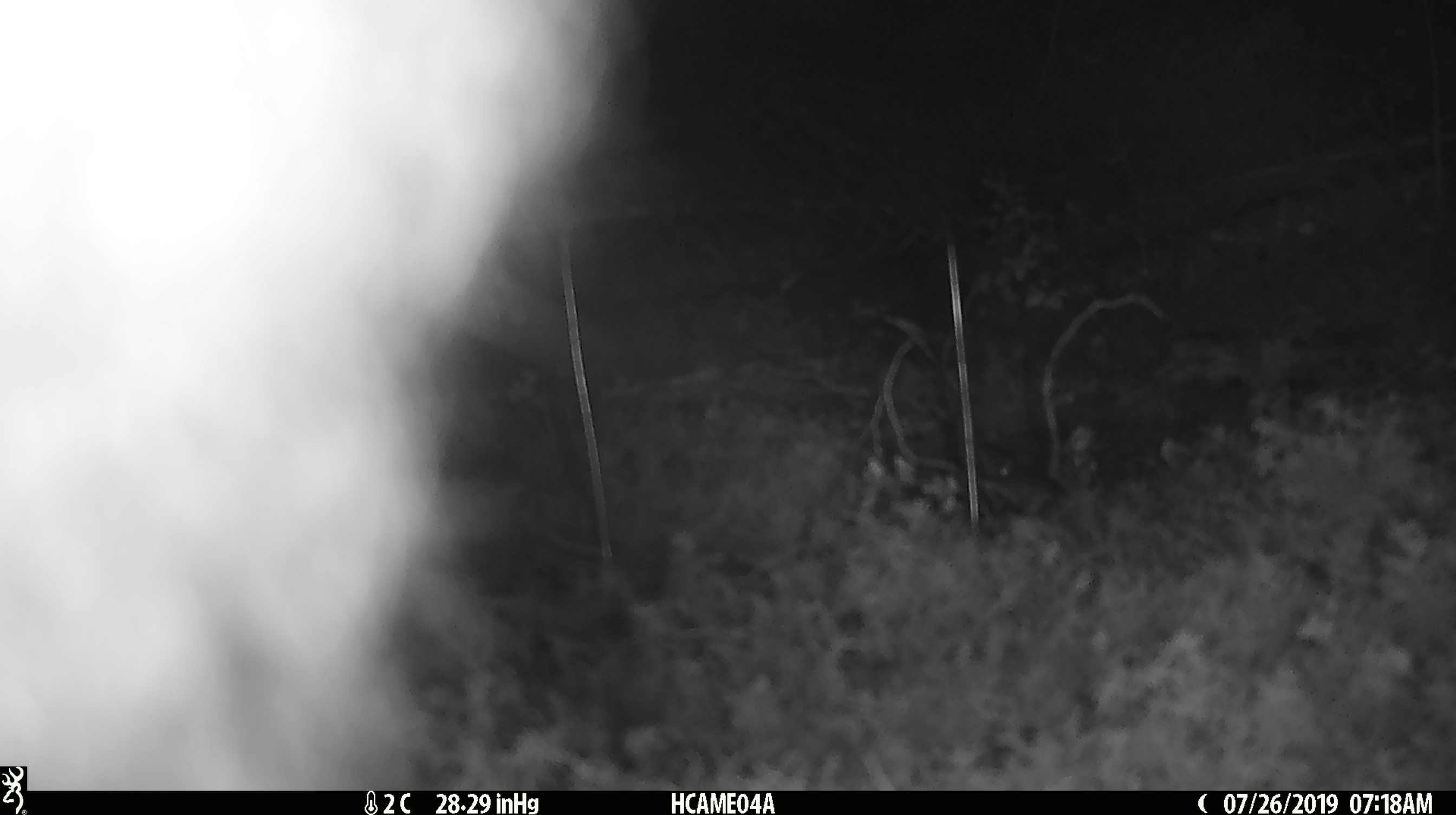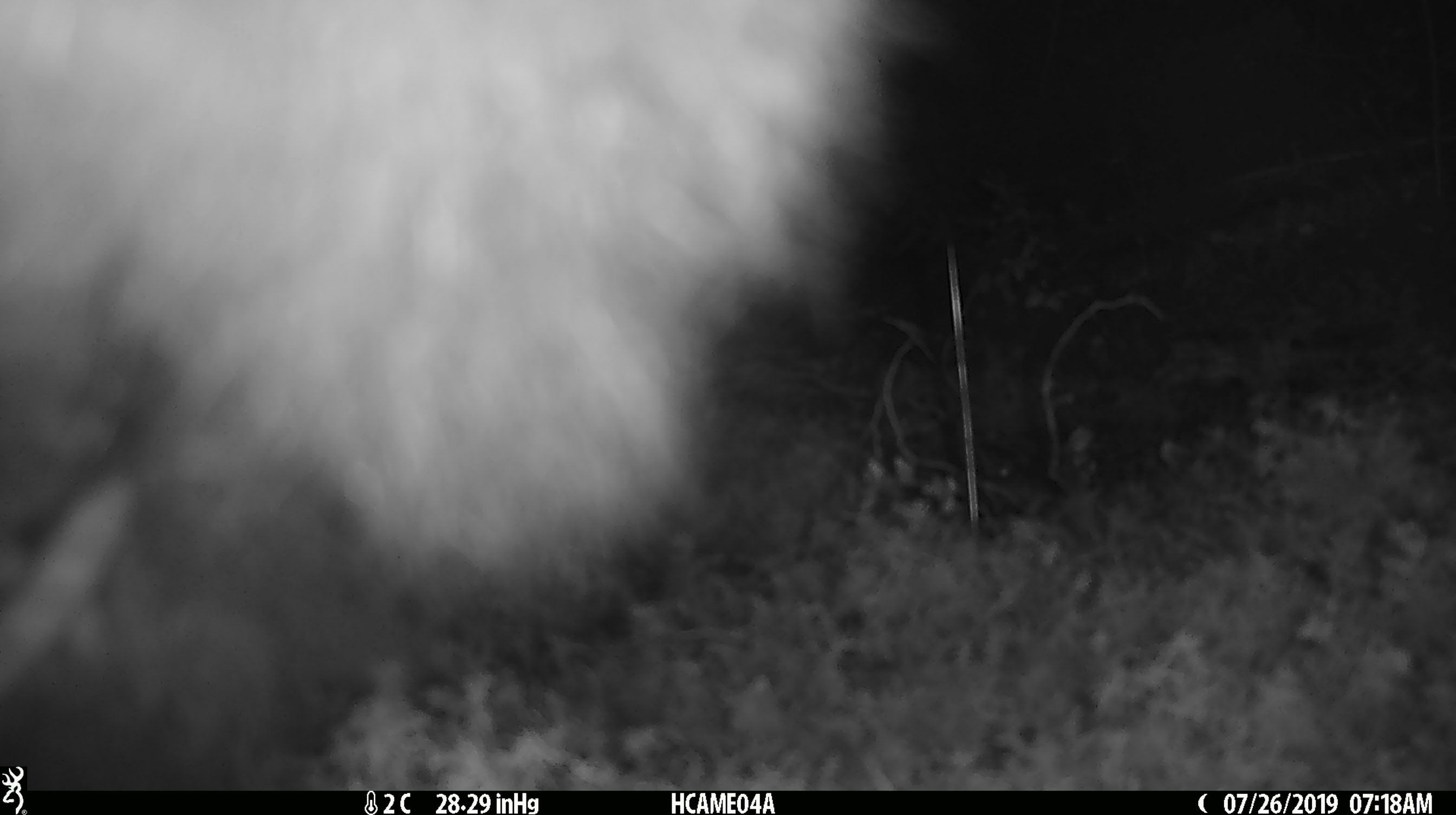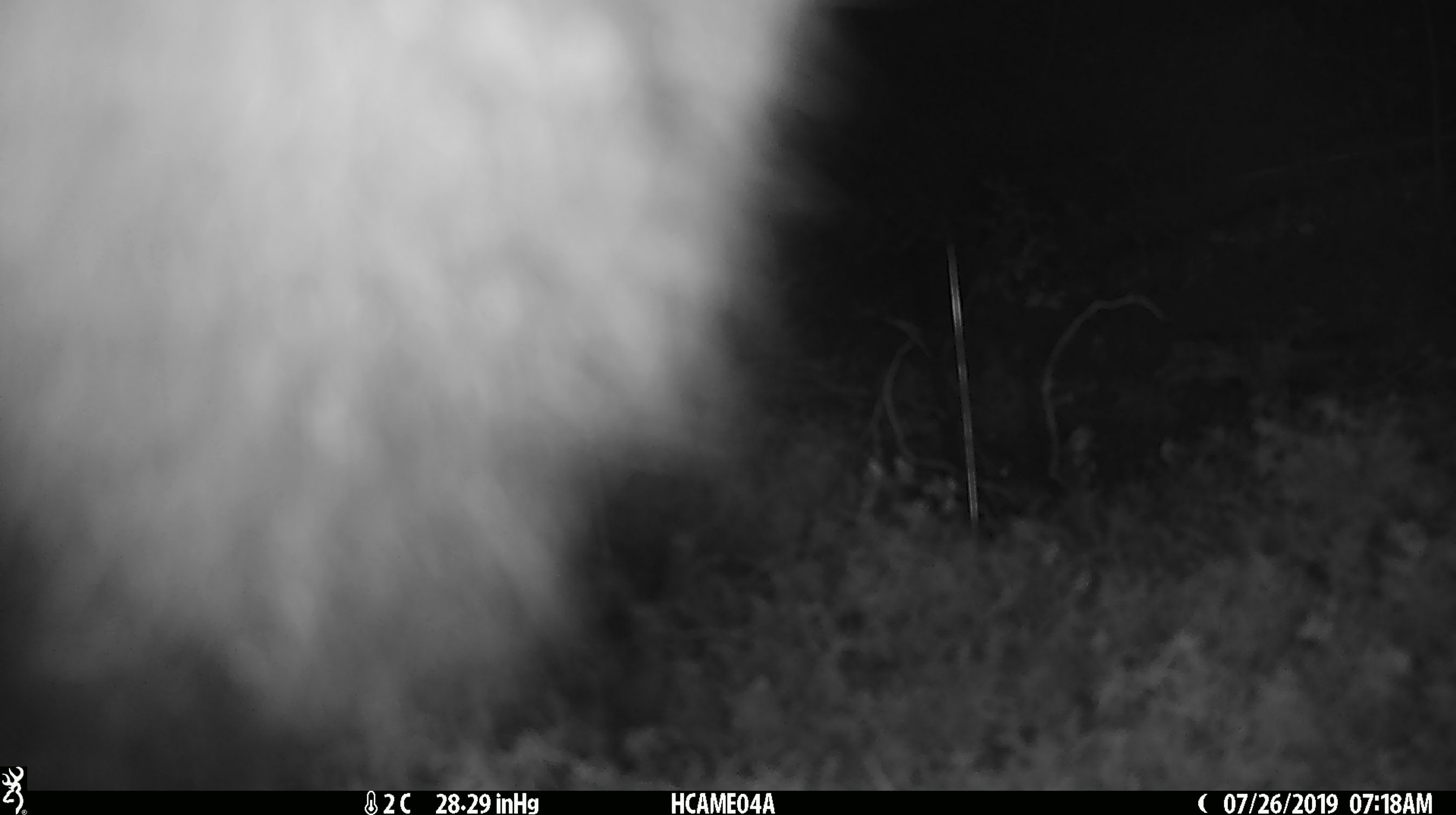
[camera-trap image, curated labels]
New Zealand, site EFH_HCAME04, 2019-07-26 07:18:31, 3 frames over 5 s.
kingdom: Animalia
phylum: Chordata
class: Mammalia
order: Diprotodontia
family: Phalangeridae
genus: Trichosurus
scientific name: Trichosurus vulpecula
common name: common brushtail possum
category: possum